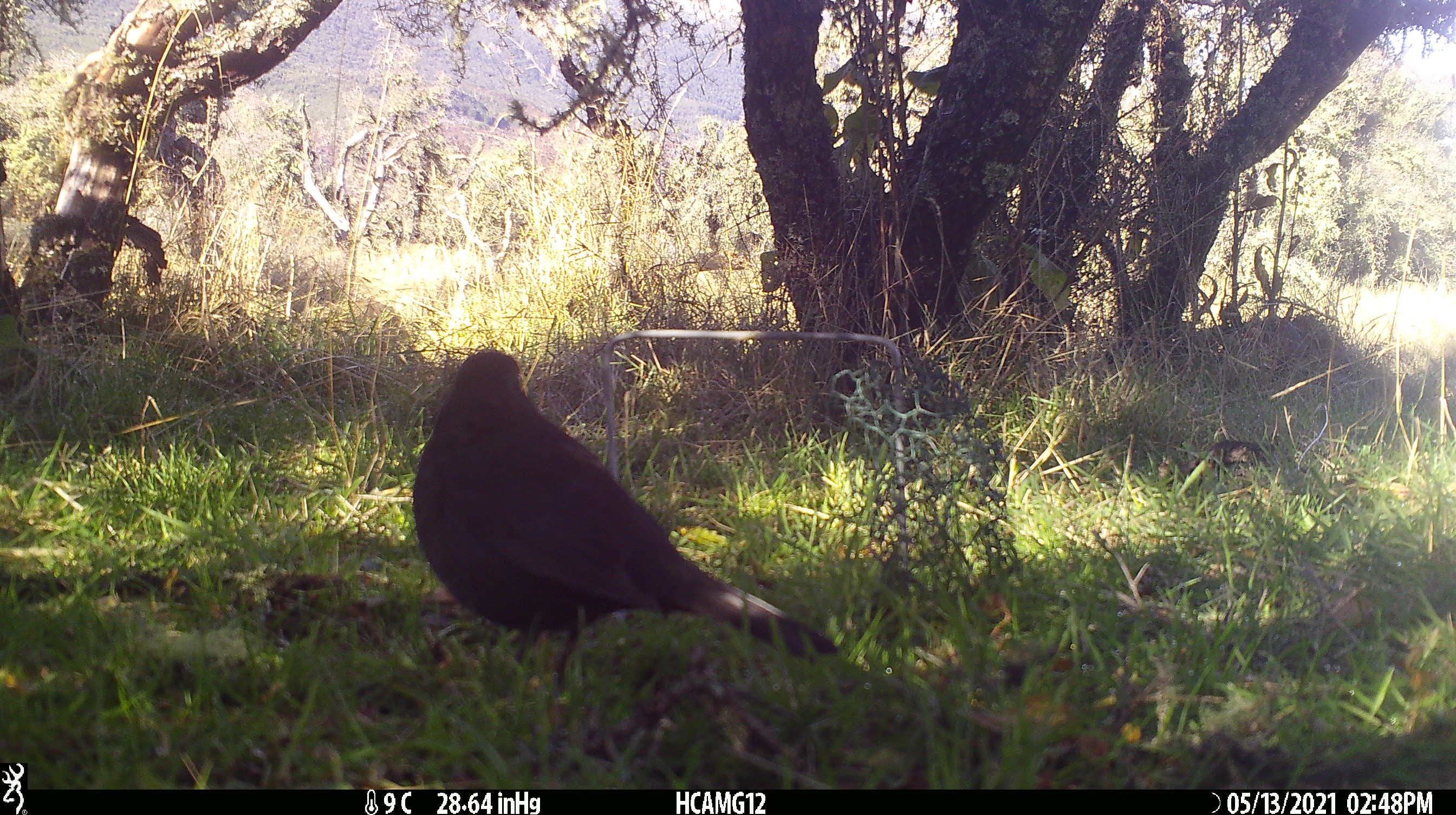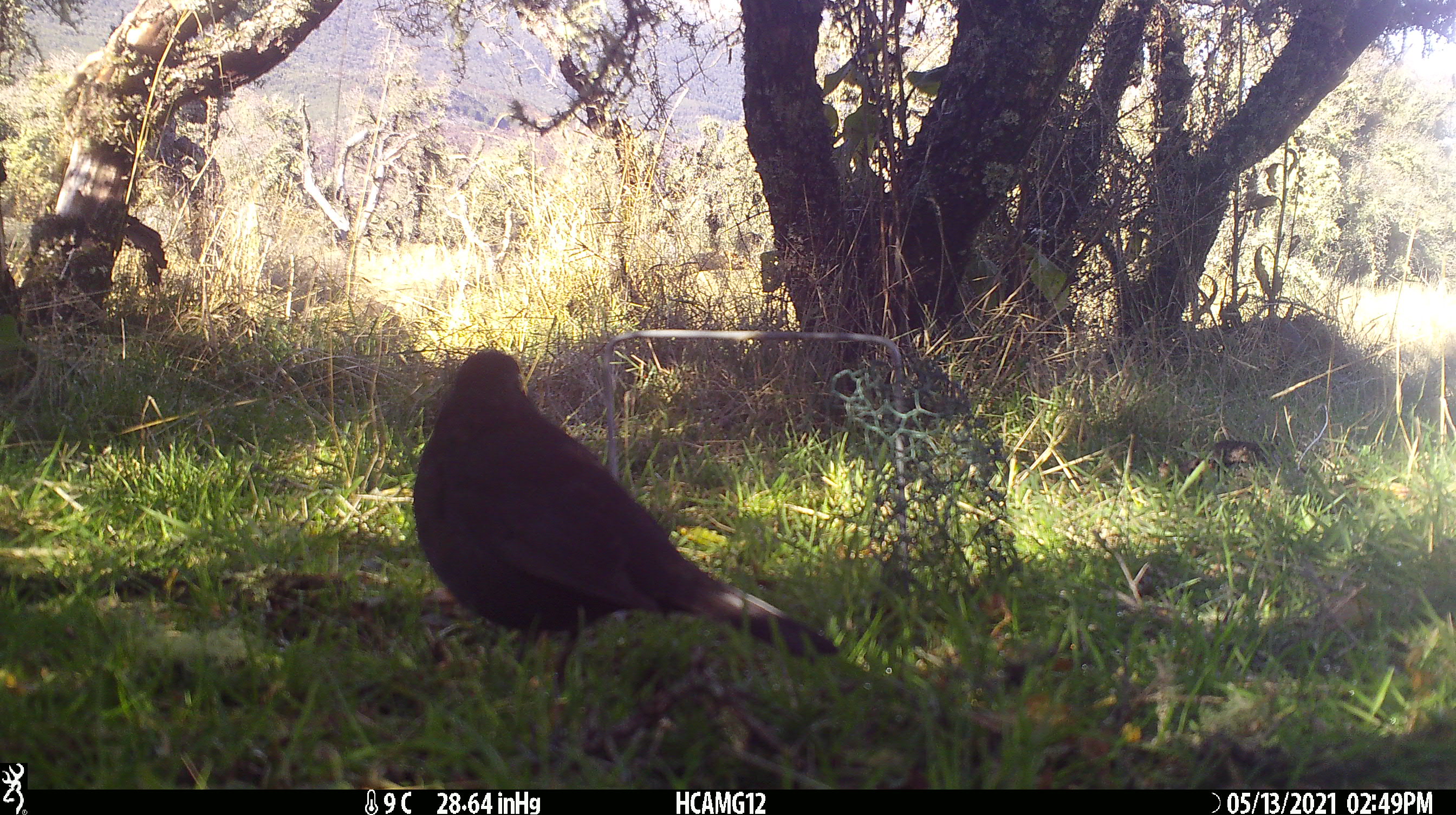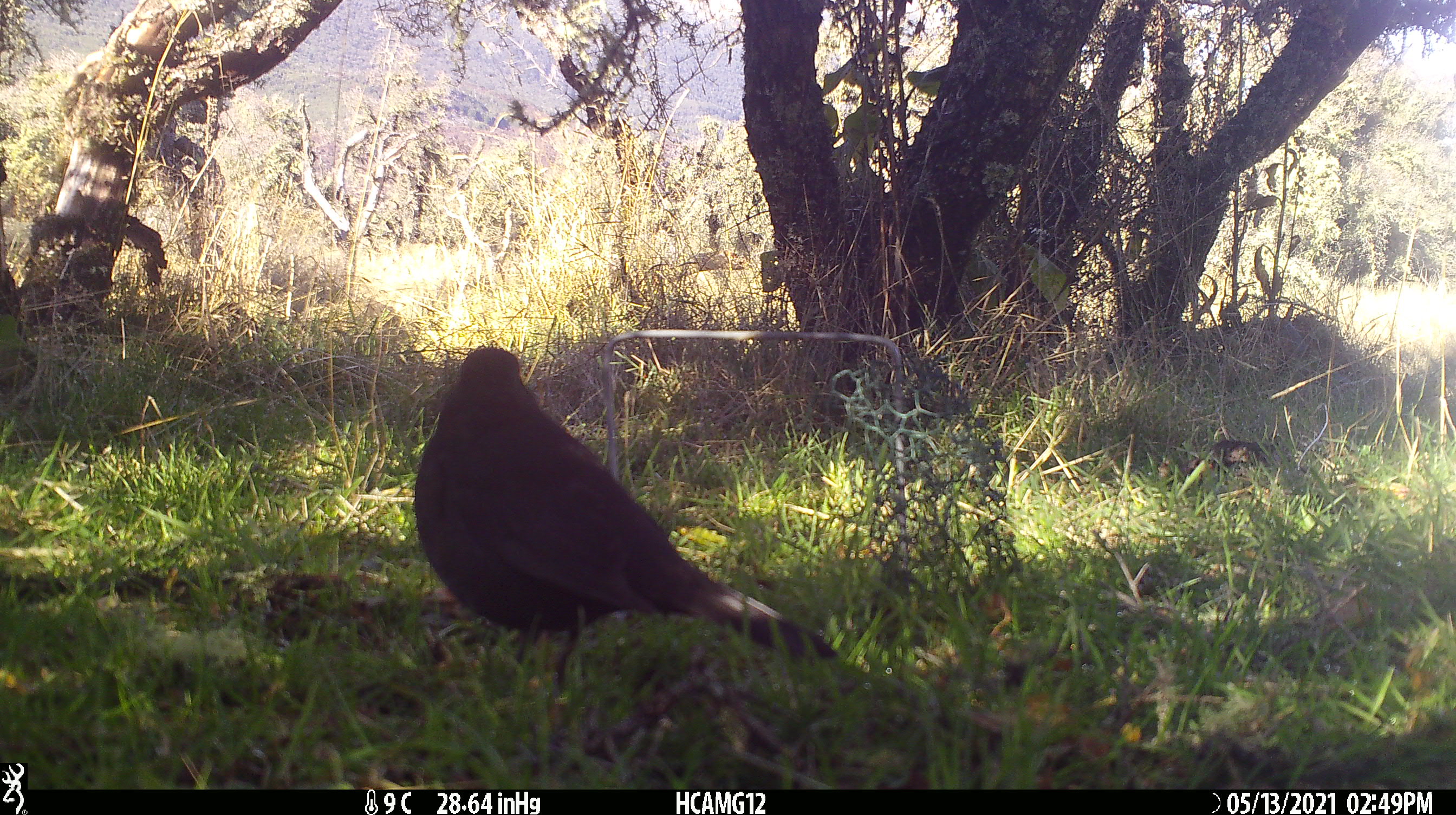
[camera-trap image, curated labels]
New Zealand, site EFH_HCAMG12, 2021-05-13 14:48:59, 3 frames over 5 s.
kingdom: Animalia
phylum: Chordata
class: Aves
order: Passeriformes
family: Turdidae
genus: Turdus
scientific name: Turdus merula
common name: eurasian blackbird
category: blackbird